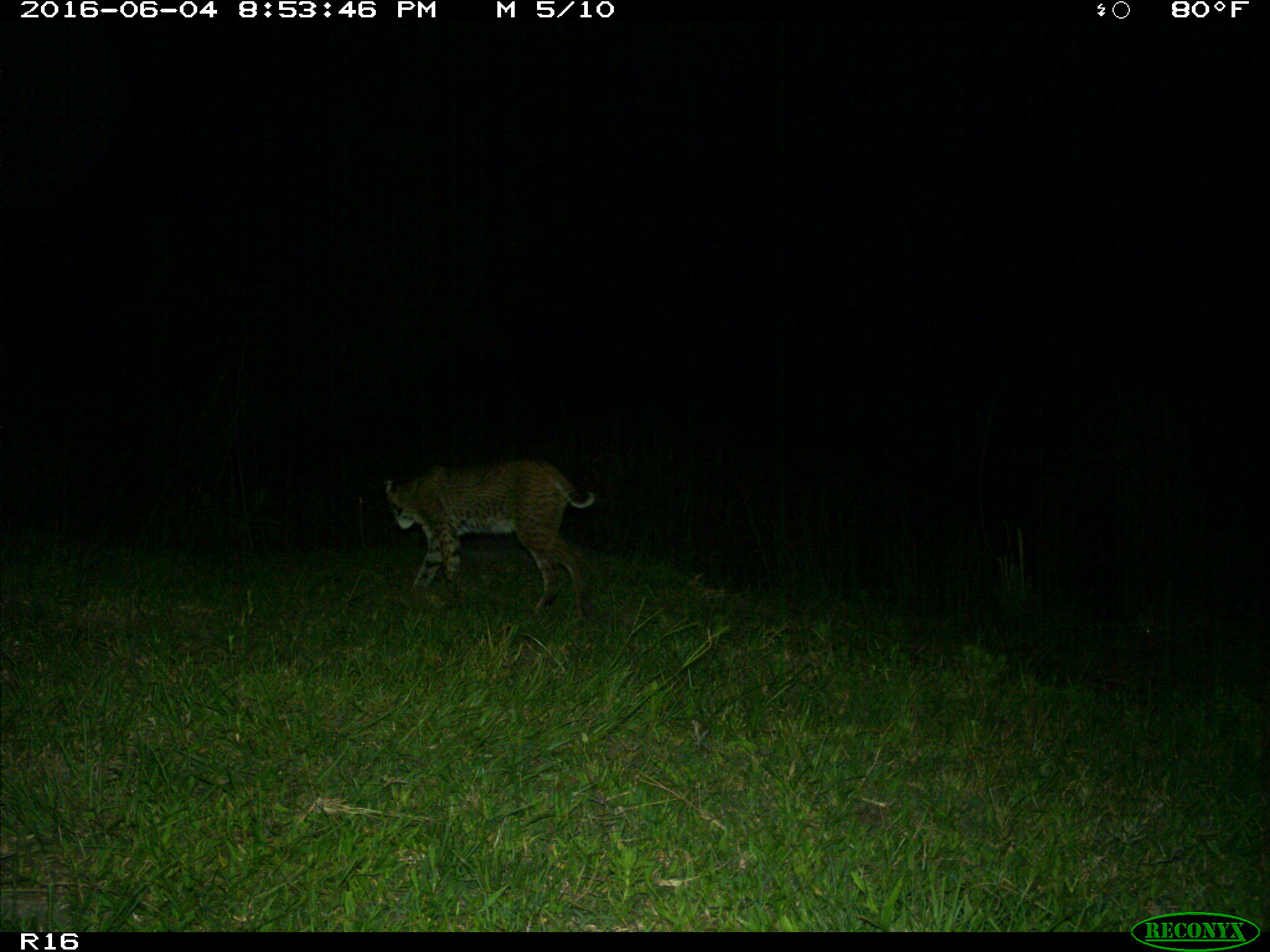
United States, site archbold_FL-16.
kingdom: Animalia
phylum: Chordata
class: Mammalia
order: Carnivora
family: Felidae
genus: Lynx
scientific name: Lynx rufus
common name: bobcat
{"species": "Lynx rufus (bobcat)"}